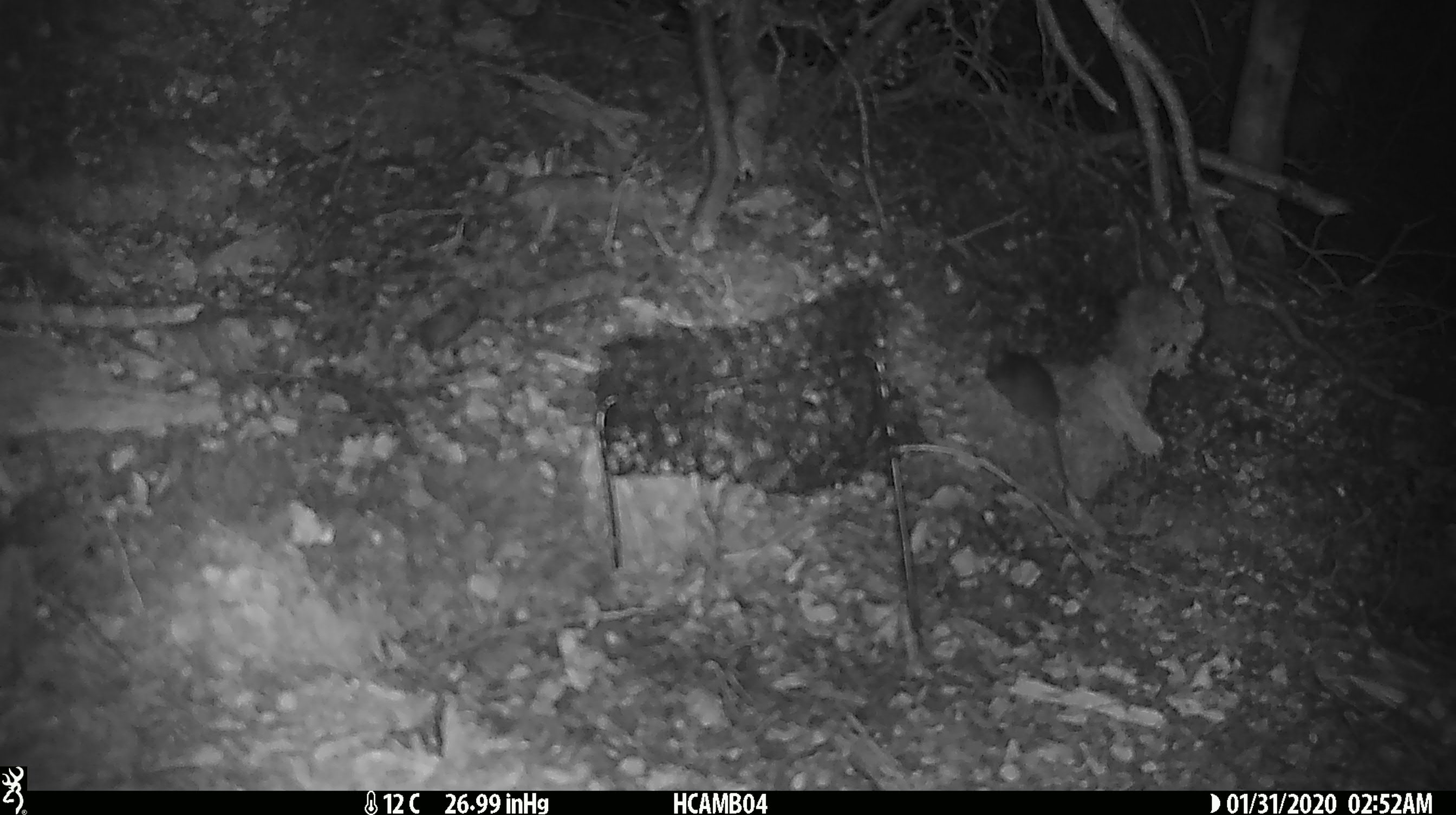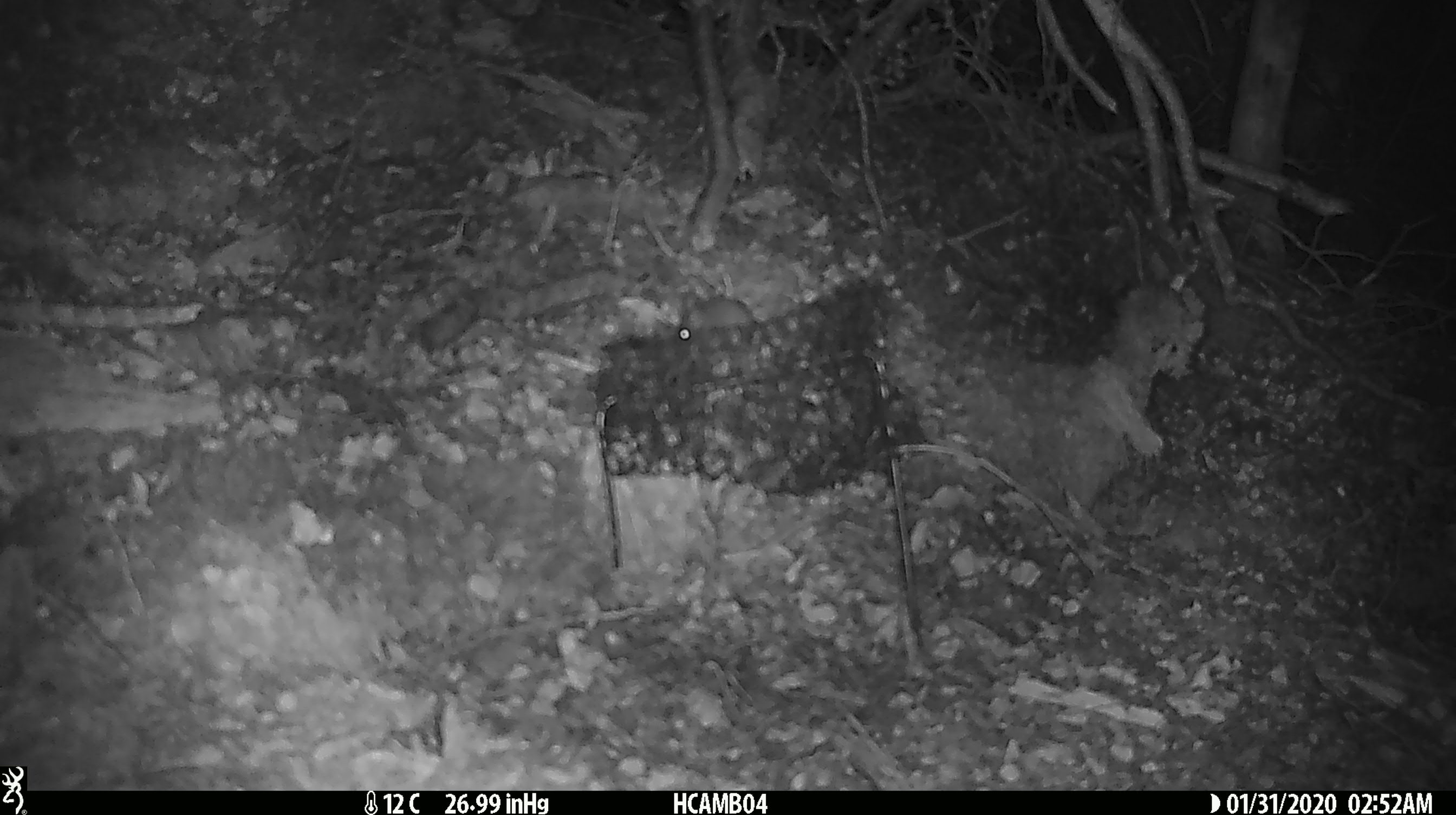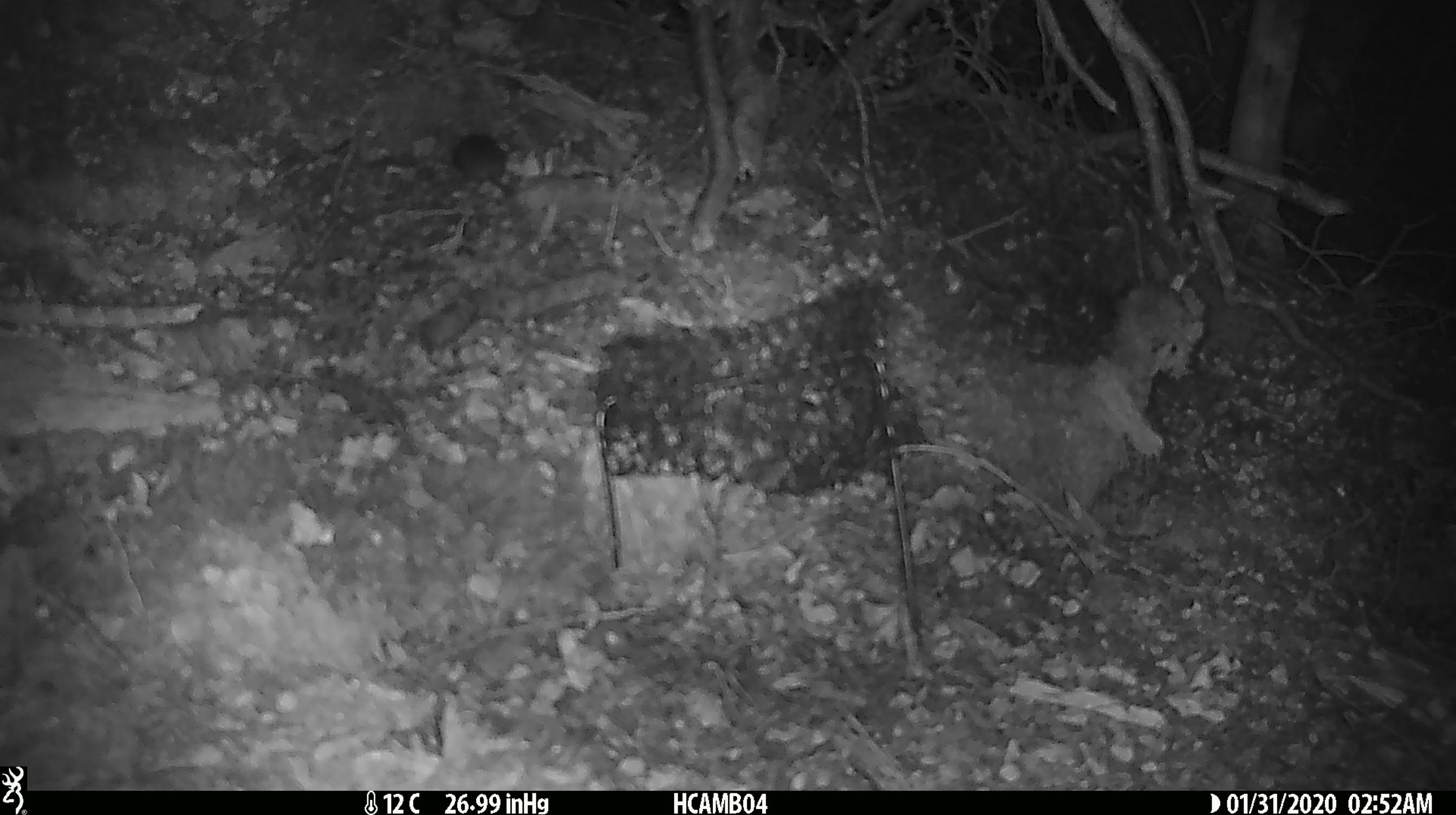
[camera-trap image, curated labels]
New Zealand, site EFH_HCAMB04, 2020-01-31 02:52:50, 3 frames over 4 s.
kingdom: Animalia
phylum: Chordata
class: Mammalia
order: Rodentia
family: Muridae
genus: Mus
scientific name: Mus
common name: mouse